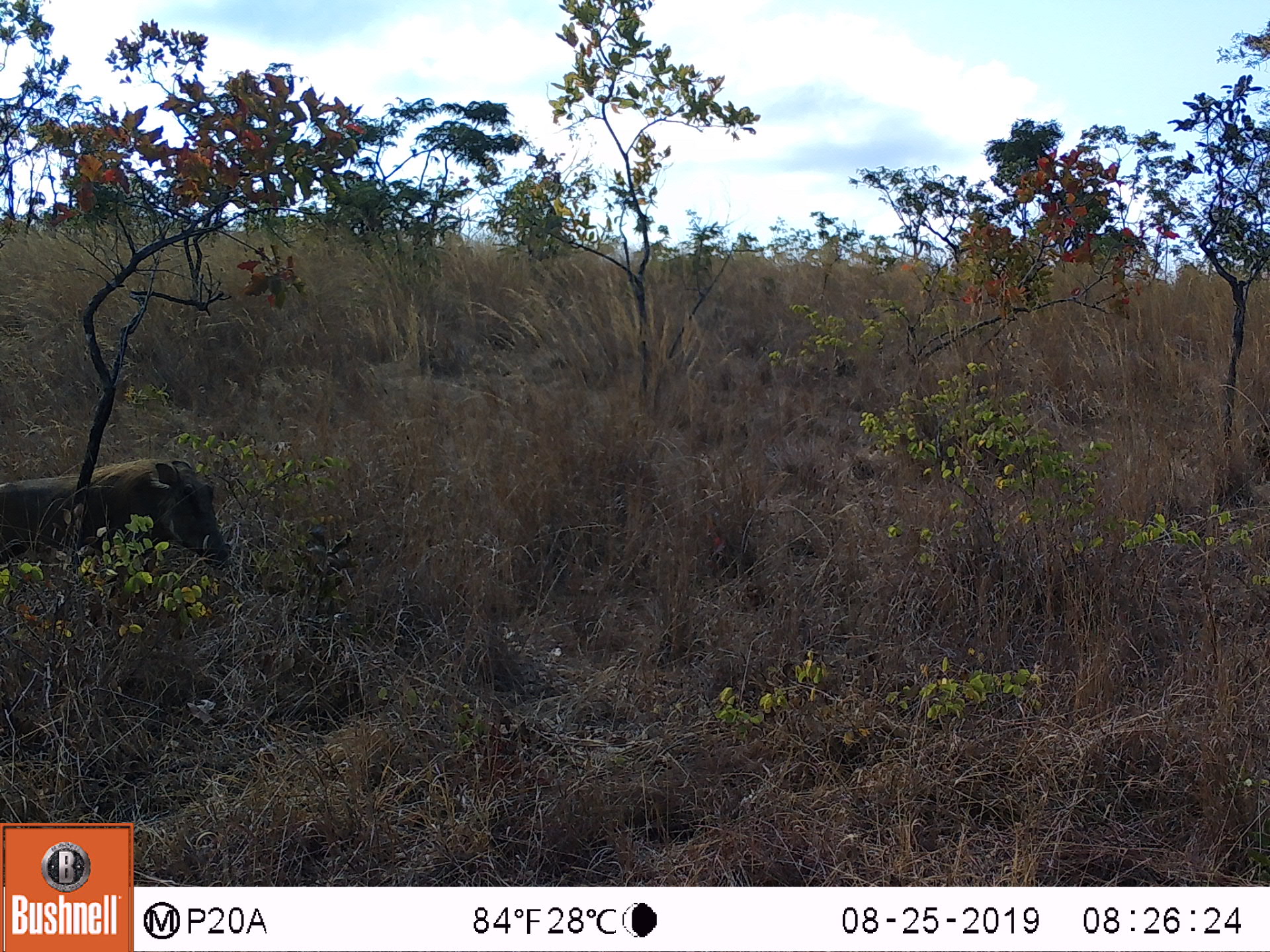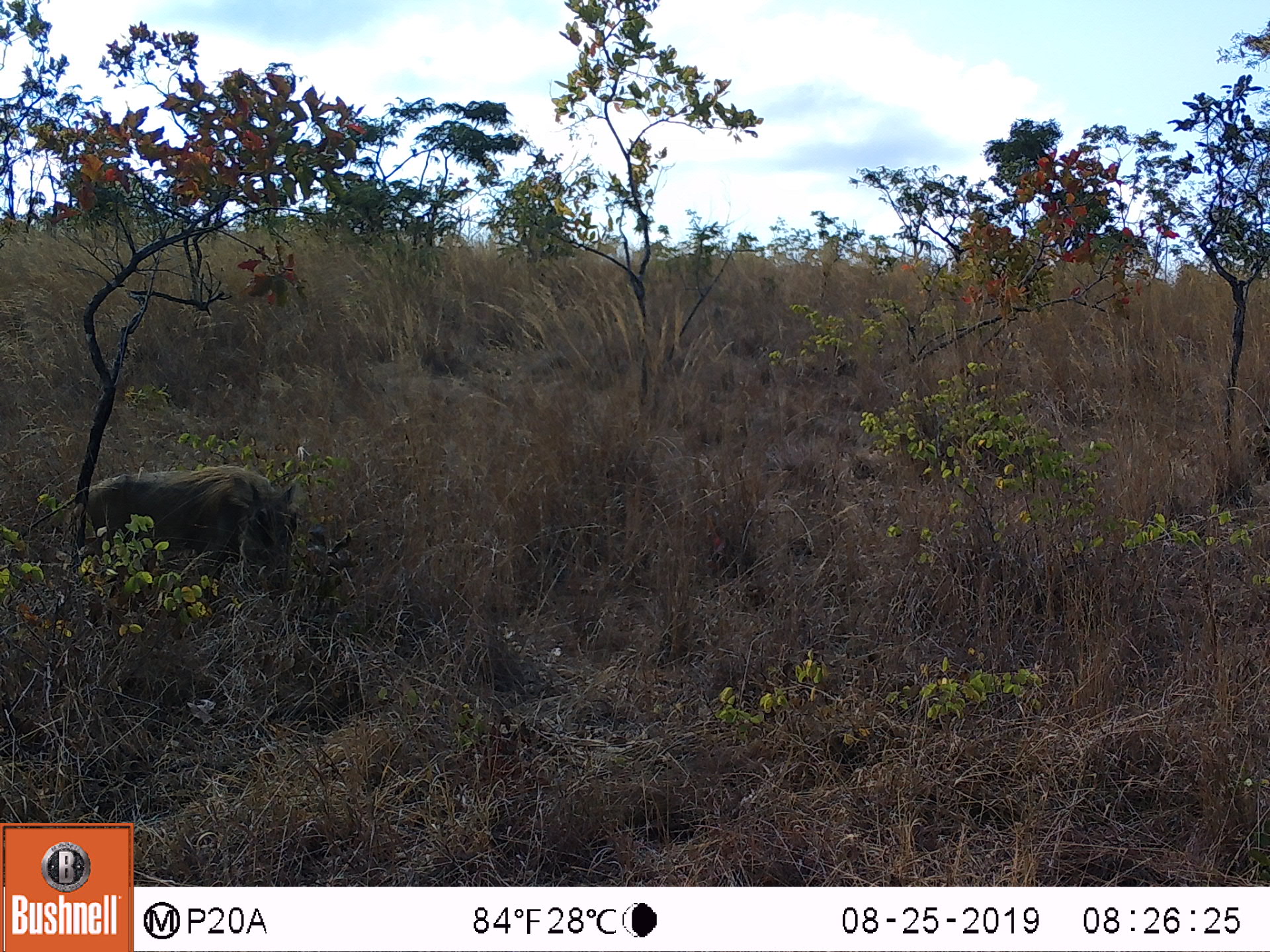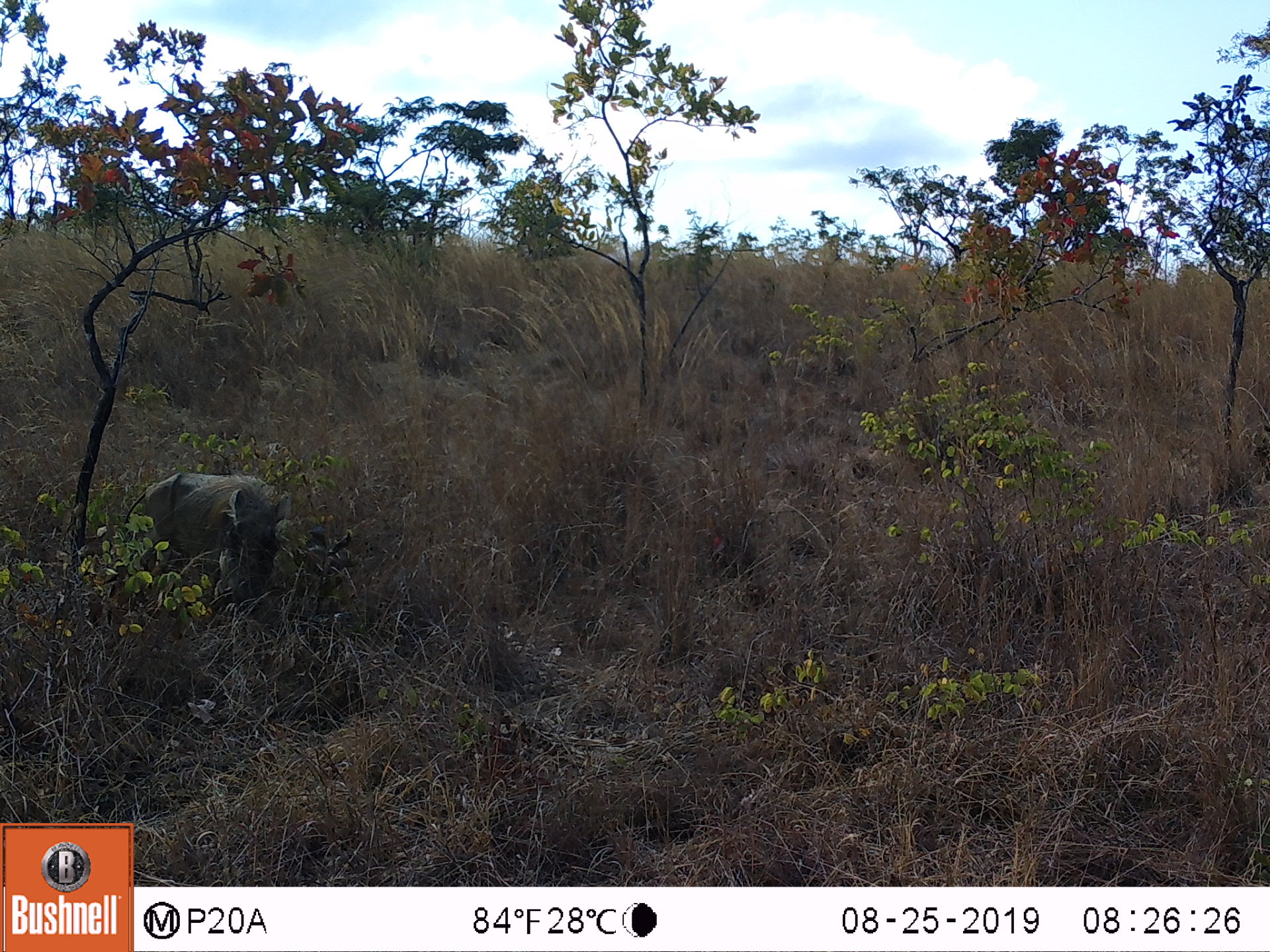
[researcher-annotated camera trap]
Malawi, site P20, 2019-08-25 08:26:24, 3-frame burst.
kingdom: Animalia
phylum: Chordata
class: Mammalia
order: Artiodactyla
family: Suidae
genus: Phacochoerus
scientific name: Phacochoerus africanus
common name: common warthog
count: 1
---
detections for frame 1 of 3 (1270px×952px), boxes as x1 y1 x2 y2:
common warthog: 5 456 236 575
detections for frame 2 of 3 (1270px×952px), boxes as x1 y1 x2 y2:
common warthog: 76 466 303 599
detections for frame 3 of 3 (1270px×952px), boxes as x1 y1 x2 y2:
common warthog: 108 469 285 622